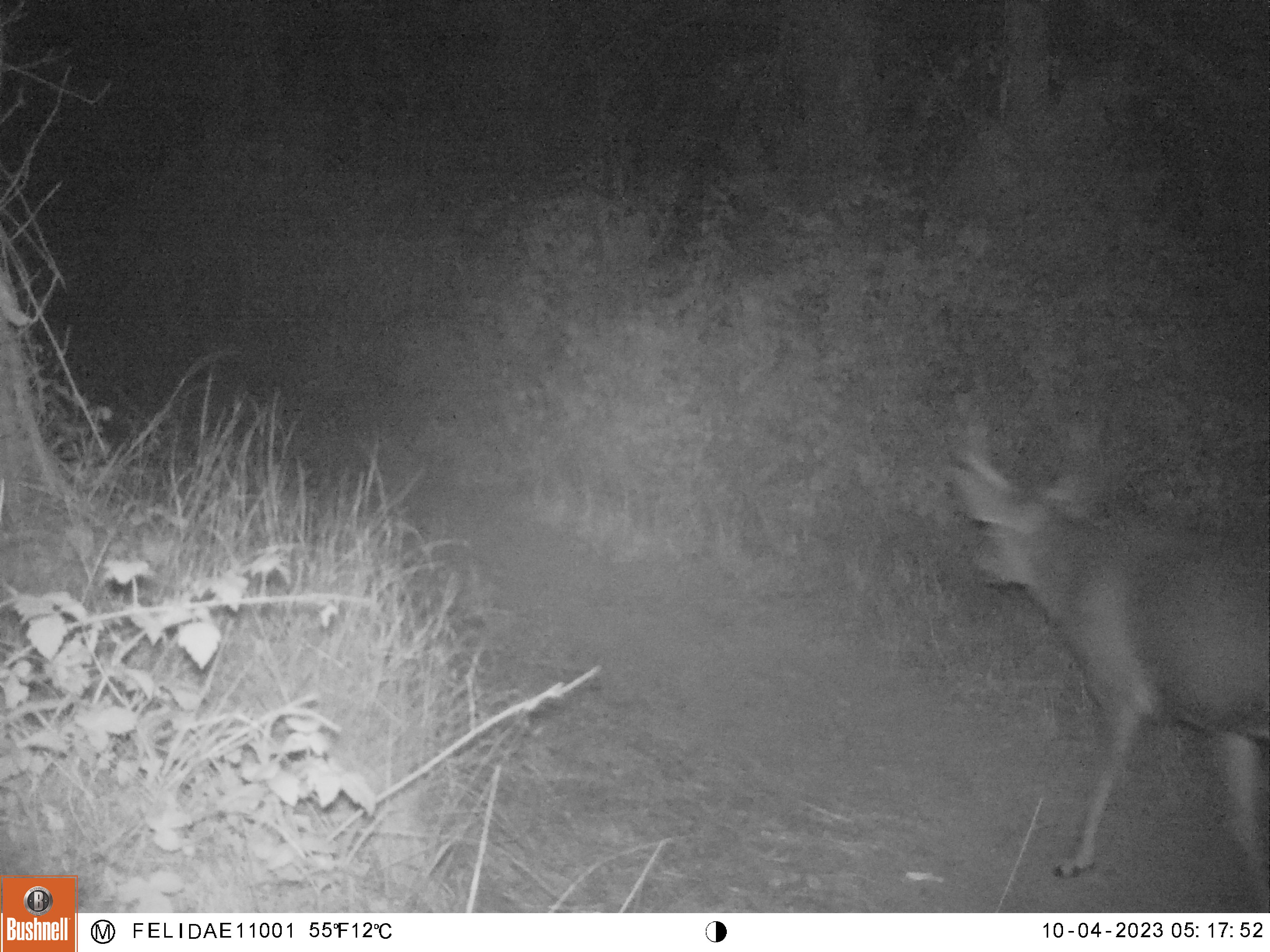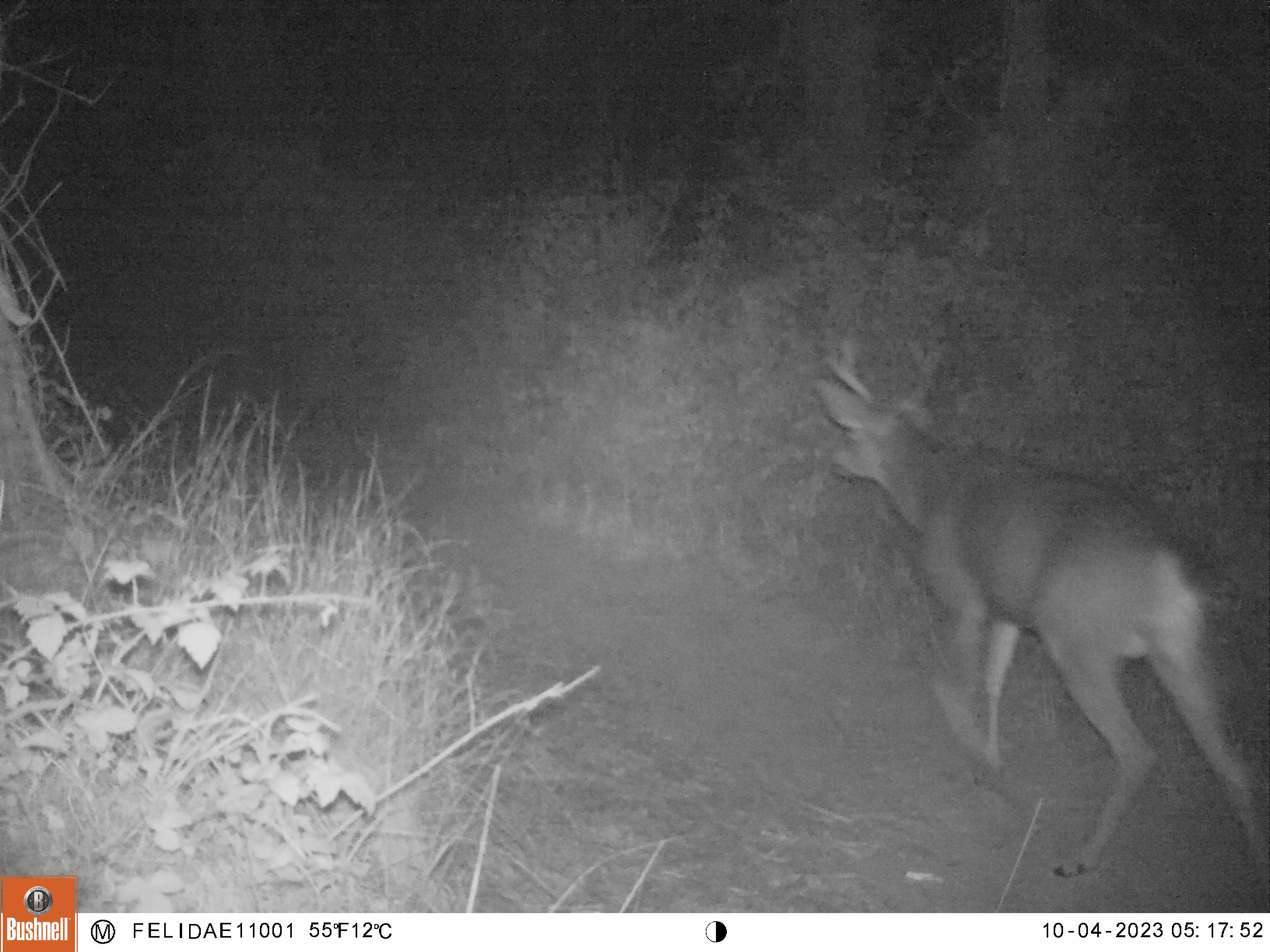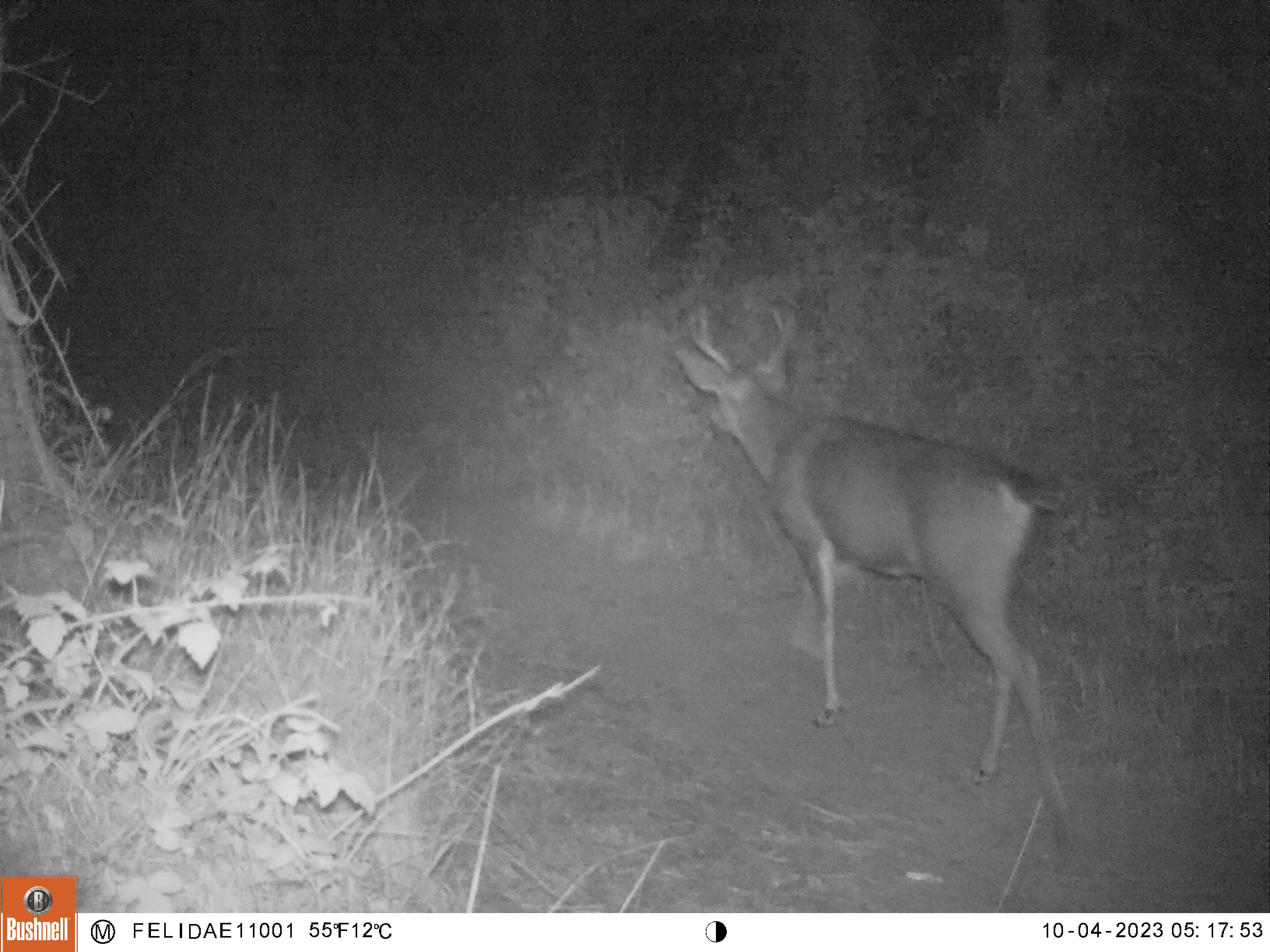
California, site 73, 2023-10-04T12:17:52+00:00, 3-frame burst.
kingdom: Animalia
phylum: Chordata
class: Mammalia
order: Artiodactyla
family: Cervidae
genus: Odocoileus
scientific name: Odocoileus hemionus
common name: mule deer